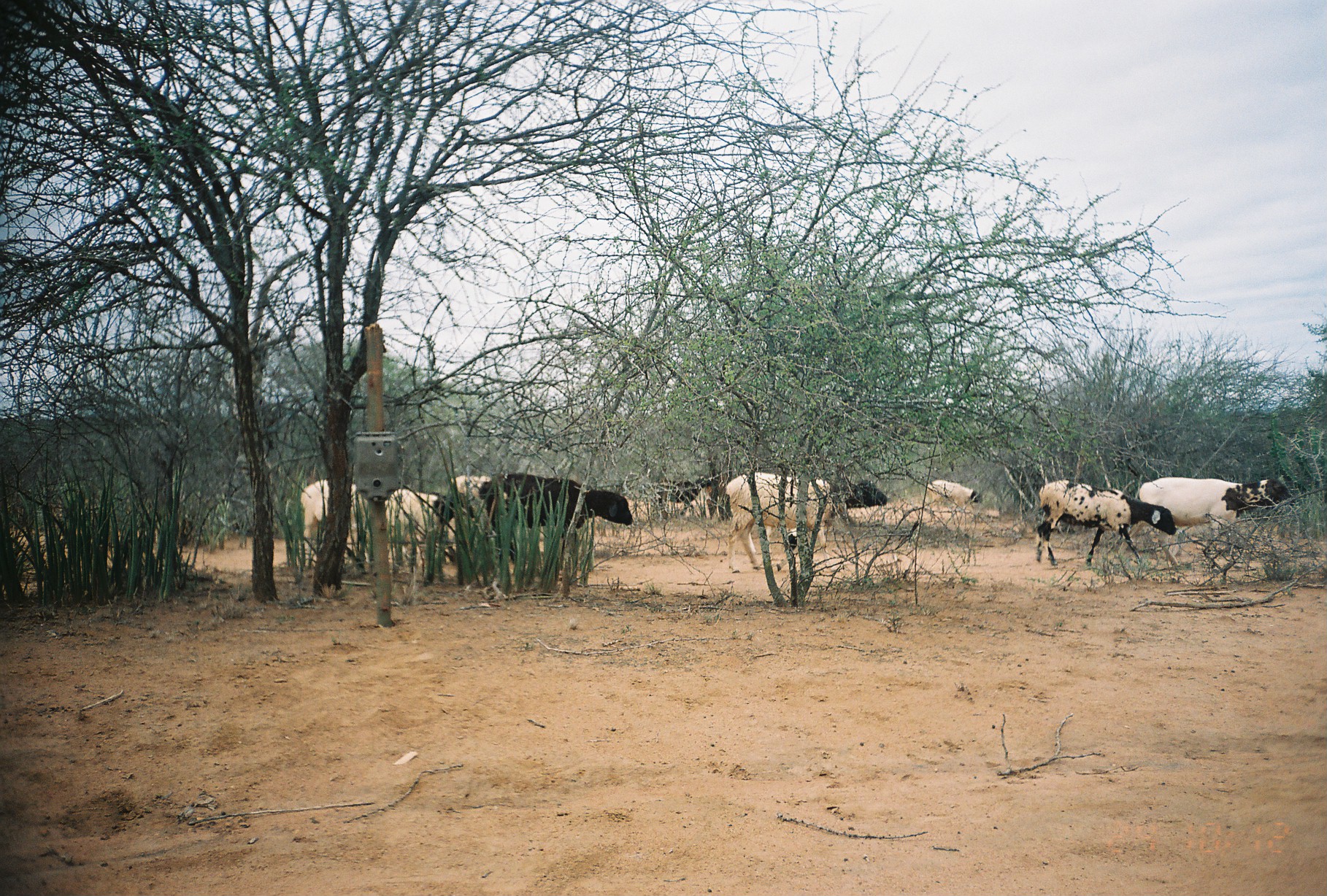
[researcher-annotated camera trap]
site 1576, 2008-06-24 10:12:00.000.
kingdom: Animalia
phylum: Chordata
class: Mammalia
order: Artiodactyla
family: Bovidae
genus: Ovis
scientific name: Ovis aries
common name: domestic sheep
Ovis aries (domestic sheep), count 9.